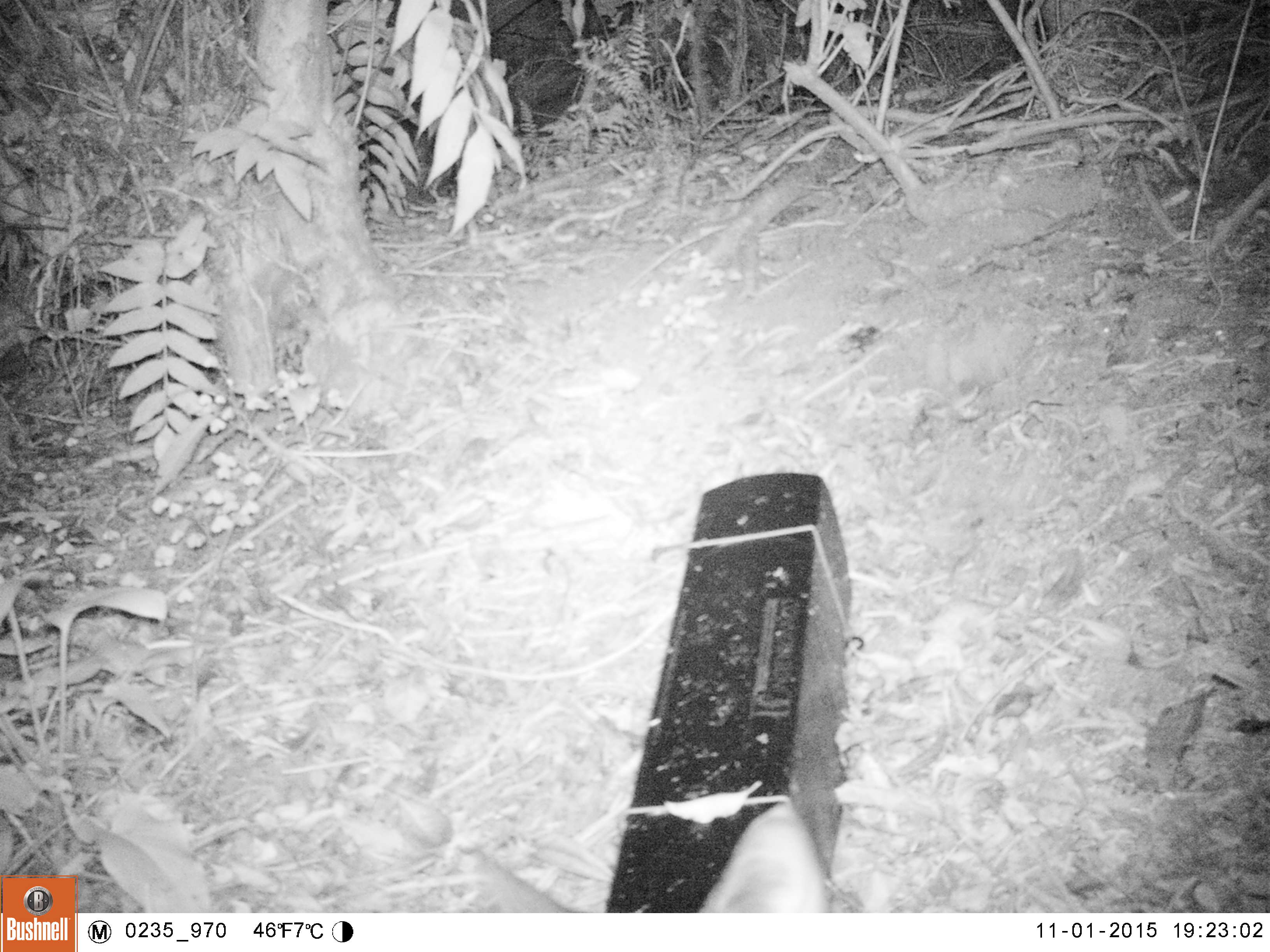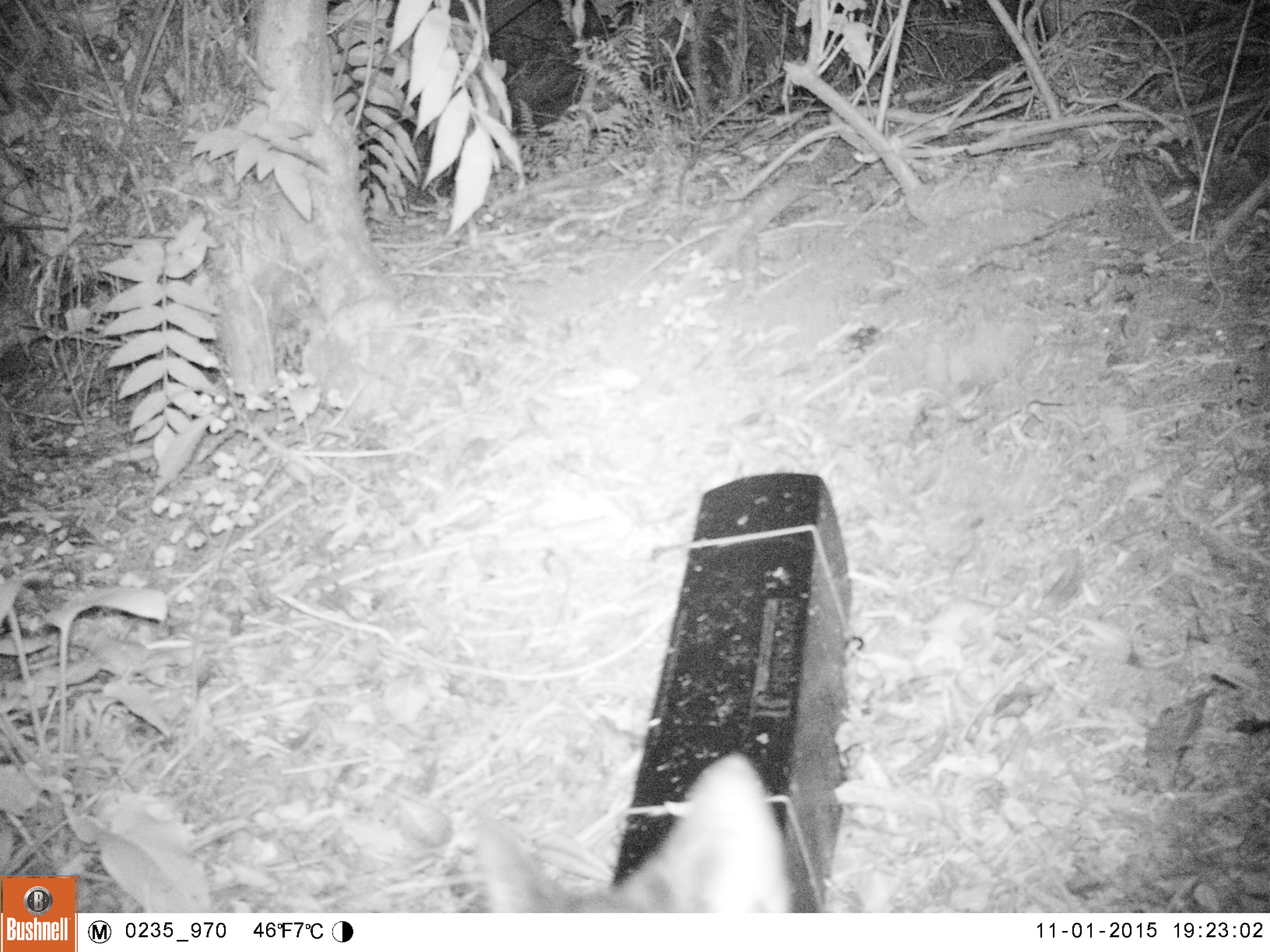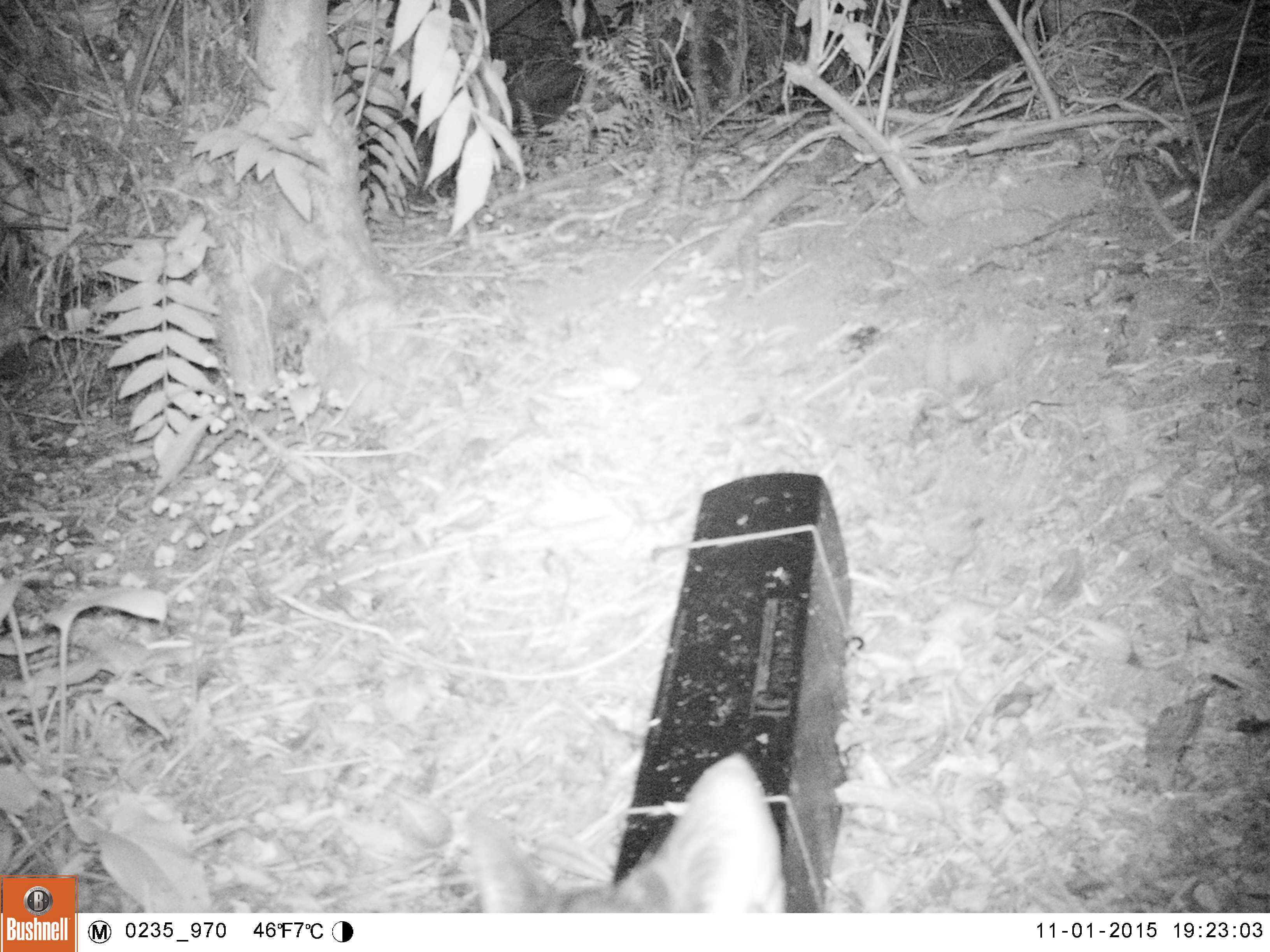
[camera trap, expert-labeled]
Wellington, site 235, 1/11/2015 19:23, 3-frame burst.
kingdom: Animalia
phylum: Chordata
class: Mammalia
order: Carnivora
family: Felidae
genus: Felis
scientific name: Felis catus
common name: cat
Cat (Felis catus).